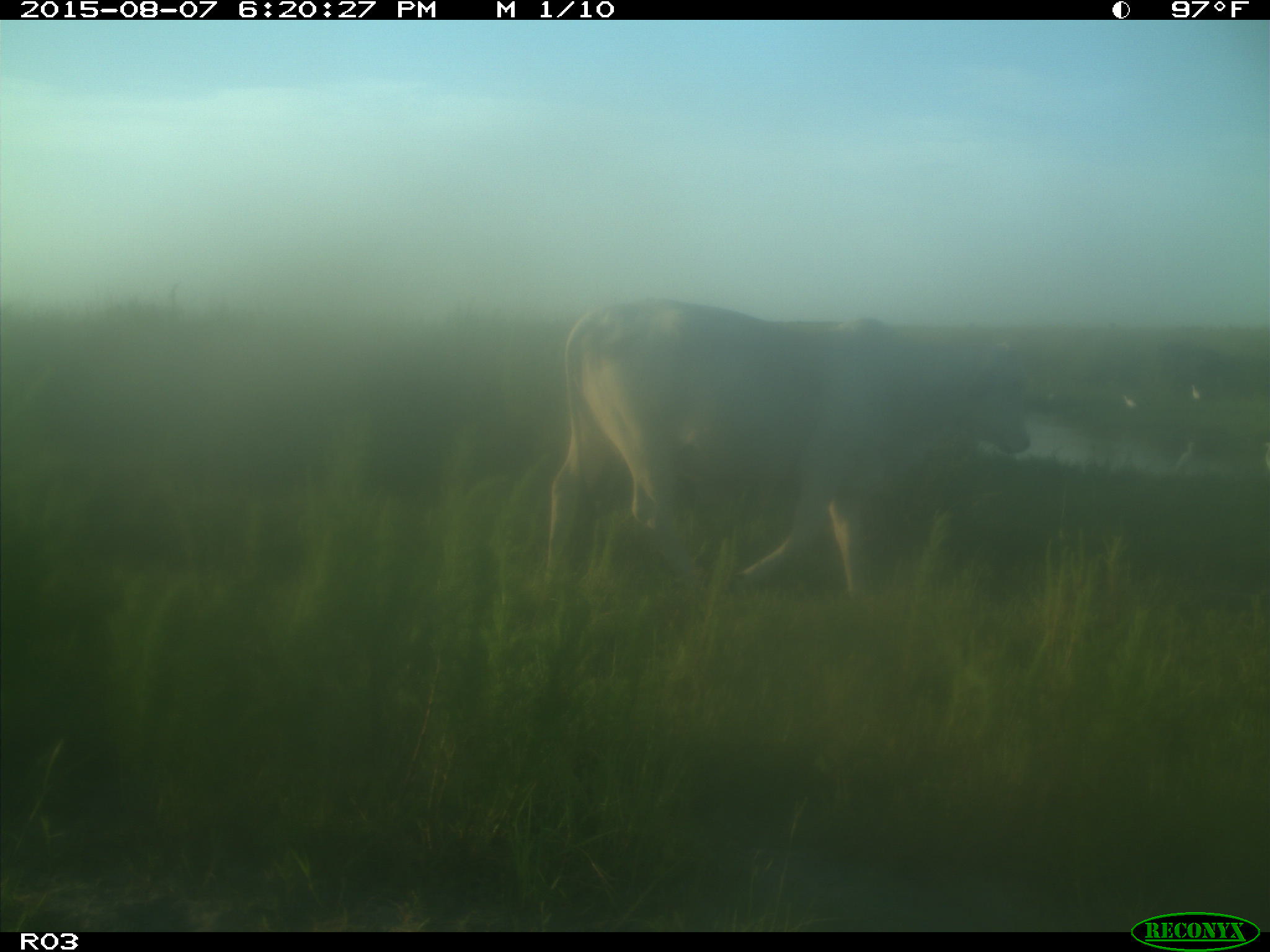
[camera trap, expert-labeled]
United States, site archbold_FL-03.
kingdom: Animalia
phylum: Chordata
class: Mammalia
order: Artiodactyla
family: Bovidae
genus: Bos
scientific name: Bos taurus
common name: domestic cow